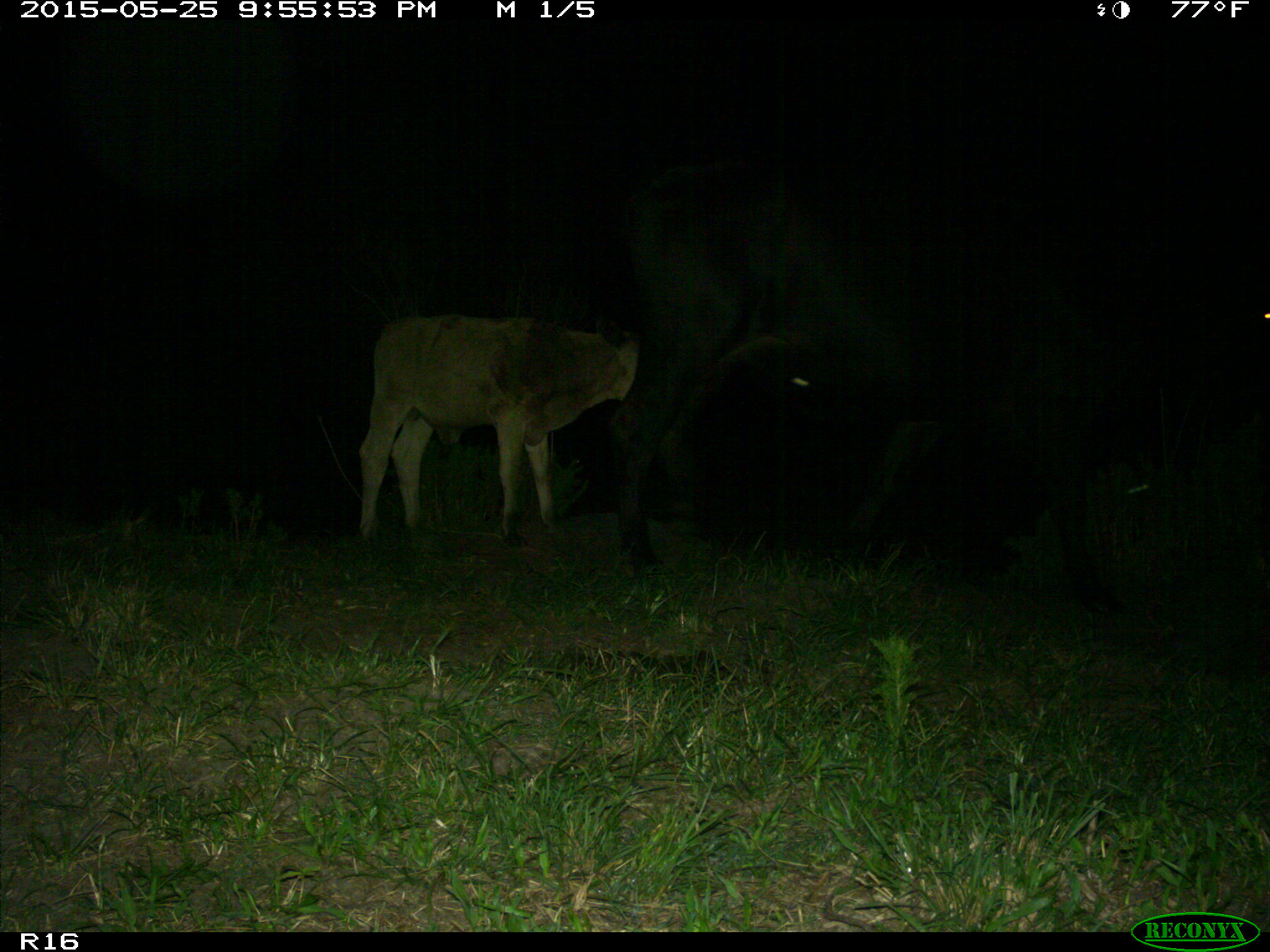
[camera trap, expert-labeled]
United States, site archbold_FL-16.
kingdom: Animalia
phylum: Chordata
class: Mammalia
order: Artiodactyla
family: Bovidae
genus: Bos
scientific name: Bos taurus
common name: domestic cow